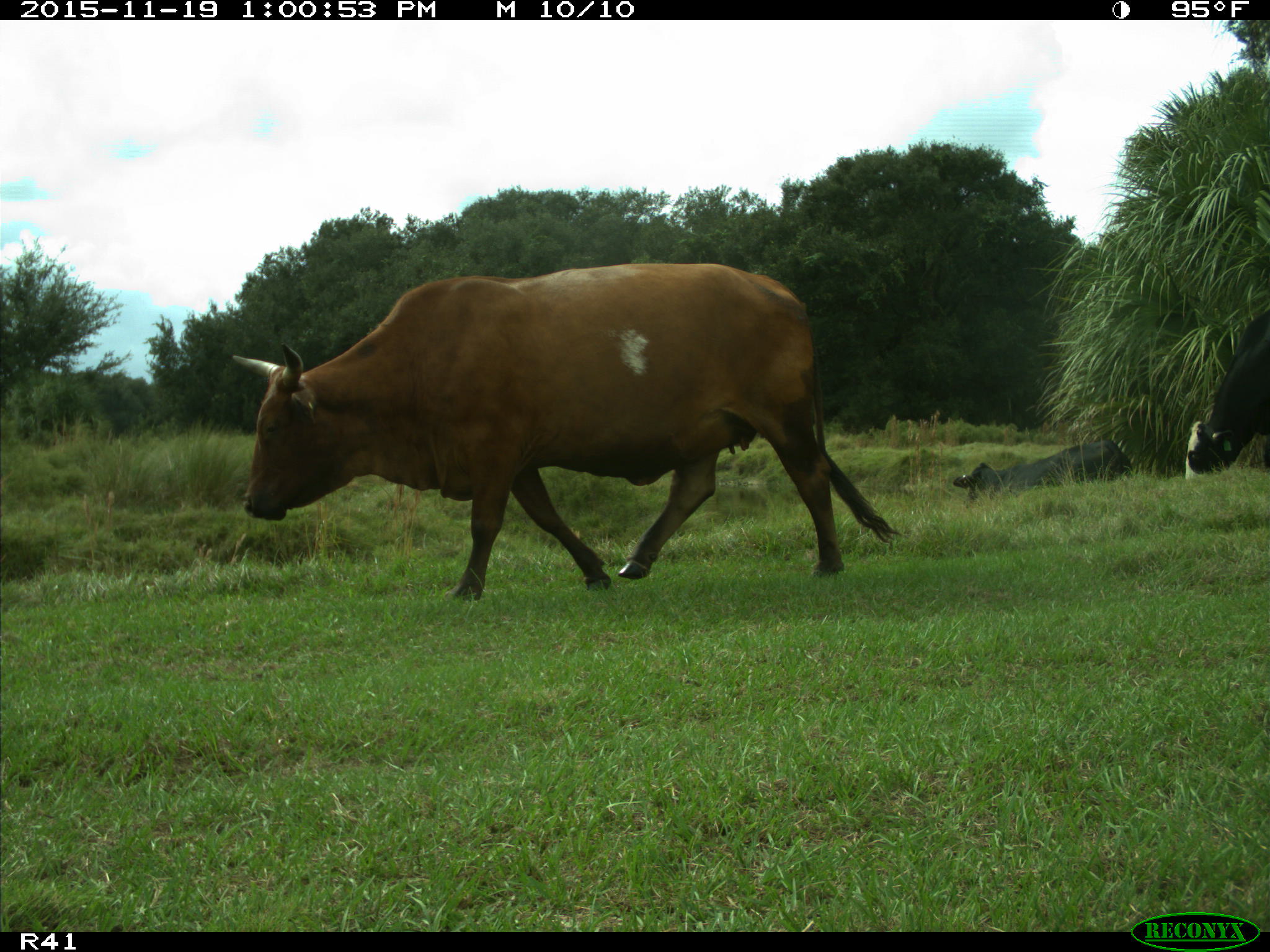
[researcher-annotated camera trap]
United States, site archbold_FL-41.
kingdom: Animalia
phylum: Chordata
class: Mammalia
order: Artiodactyla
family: Bovidae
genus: Bos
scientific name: Bos taurus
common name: domestic cow